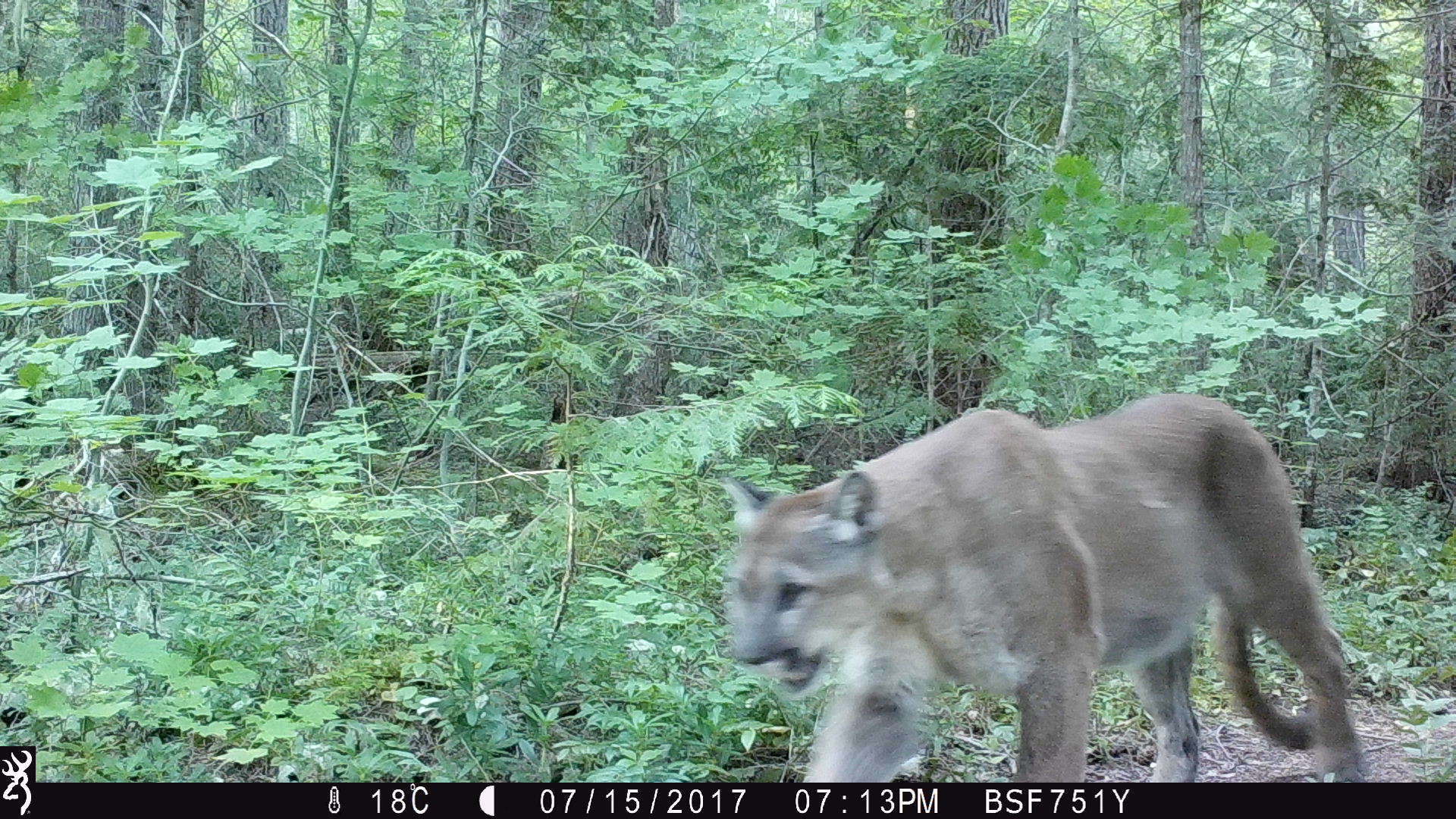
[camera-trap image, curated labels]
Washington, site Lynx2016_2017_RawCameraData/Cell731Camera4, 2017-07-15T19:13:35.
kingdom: Animalia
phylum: Chordata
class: Mammalia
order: Carnivora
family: Felidae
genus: Puma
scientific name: Puma concolor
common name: mountain lion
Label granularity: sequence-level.